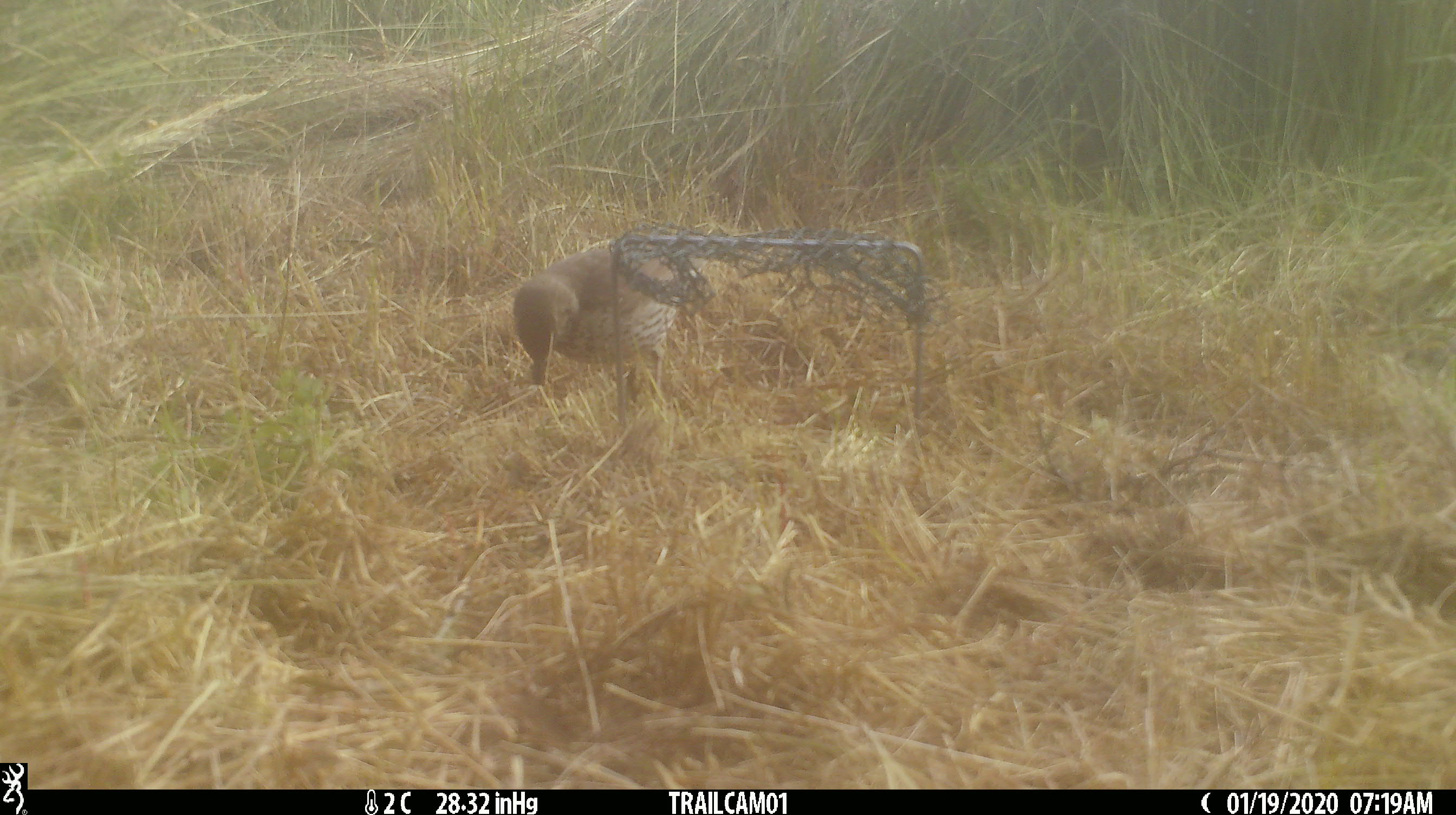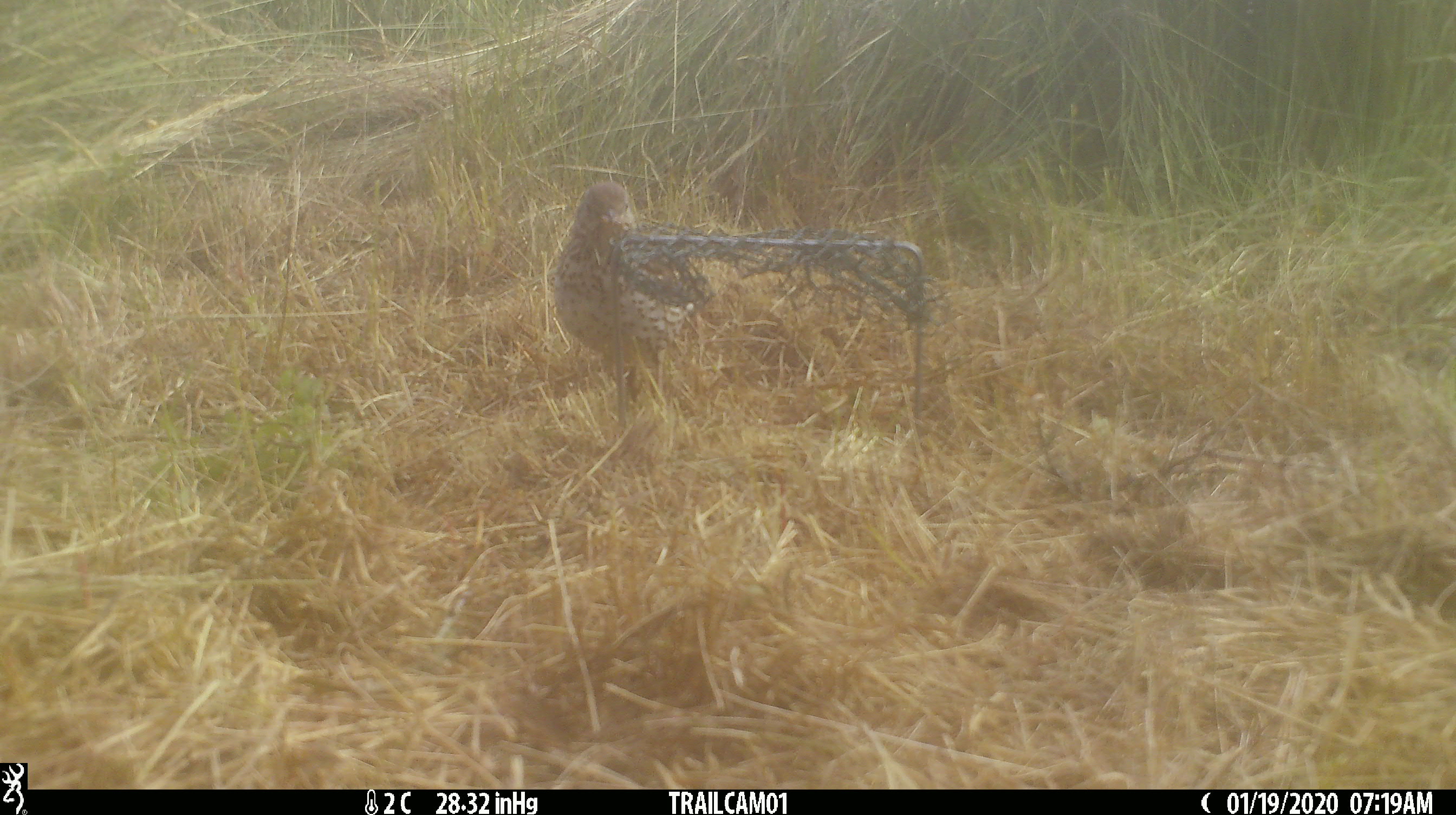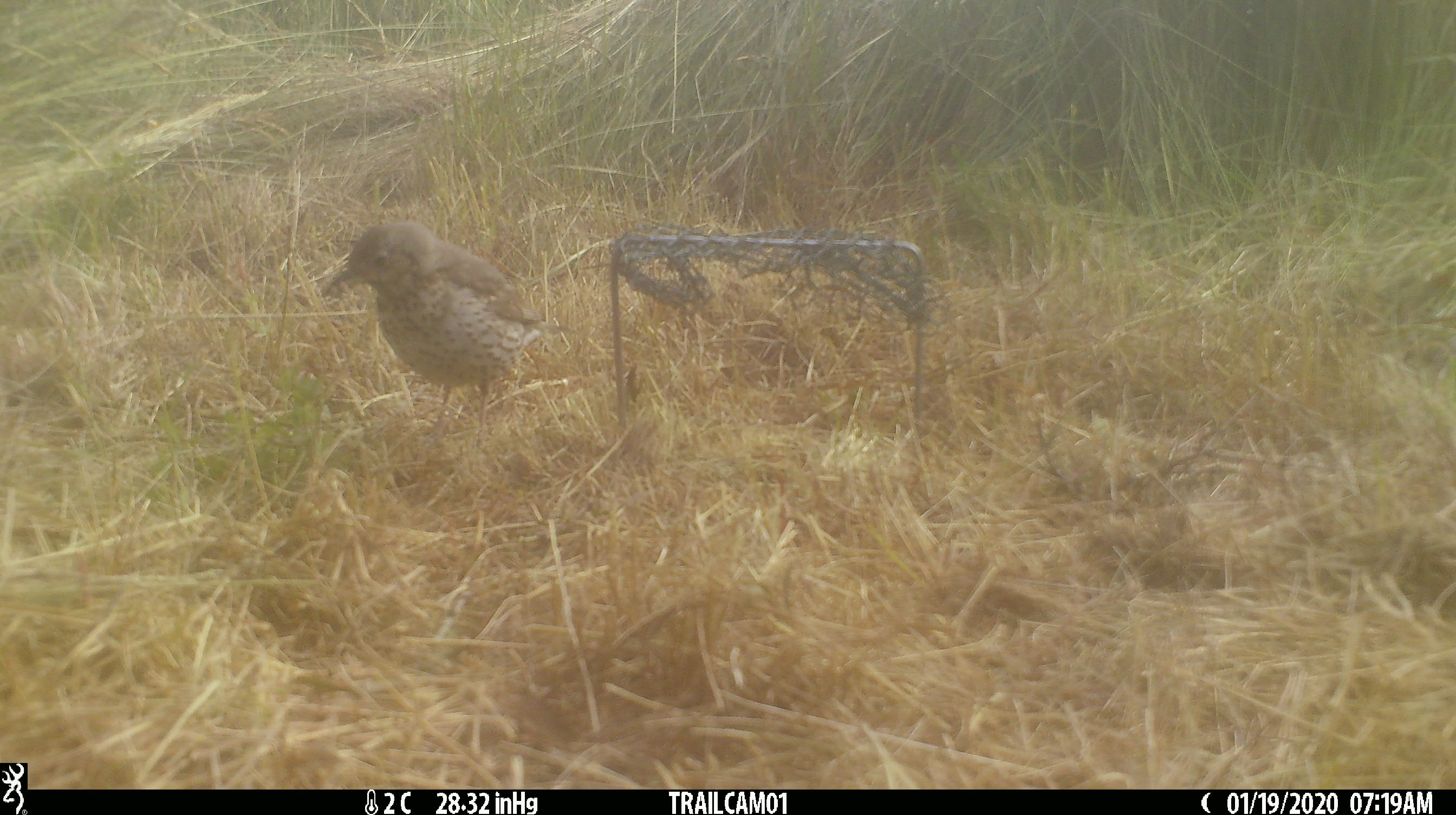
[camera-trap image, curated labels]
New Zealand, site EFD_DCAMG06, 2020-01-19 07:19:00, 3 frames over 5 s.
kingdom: Animalia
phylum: Chordata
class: Aves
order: Passeriformes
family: Turdidae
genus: Turdus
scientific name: Turdus philomelos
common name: song thrush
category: thrush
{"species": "thrush (song thrush) (Turdus philomelos)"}